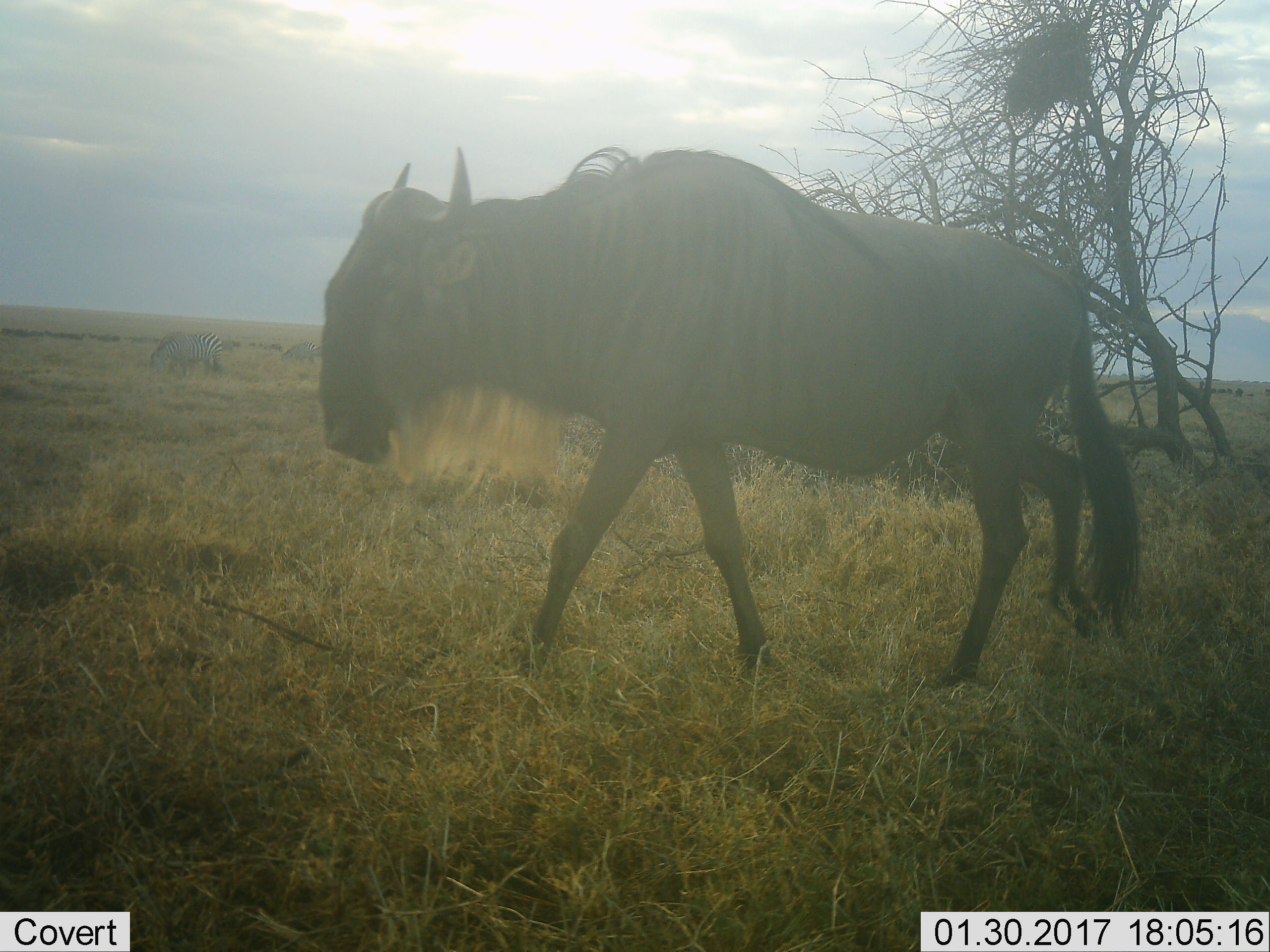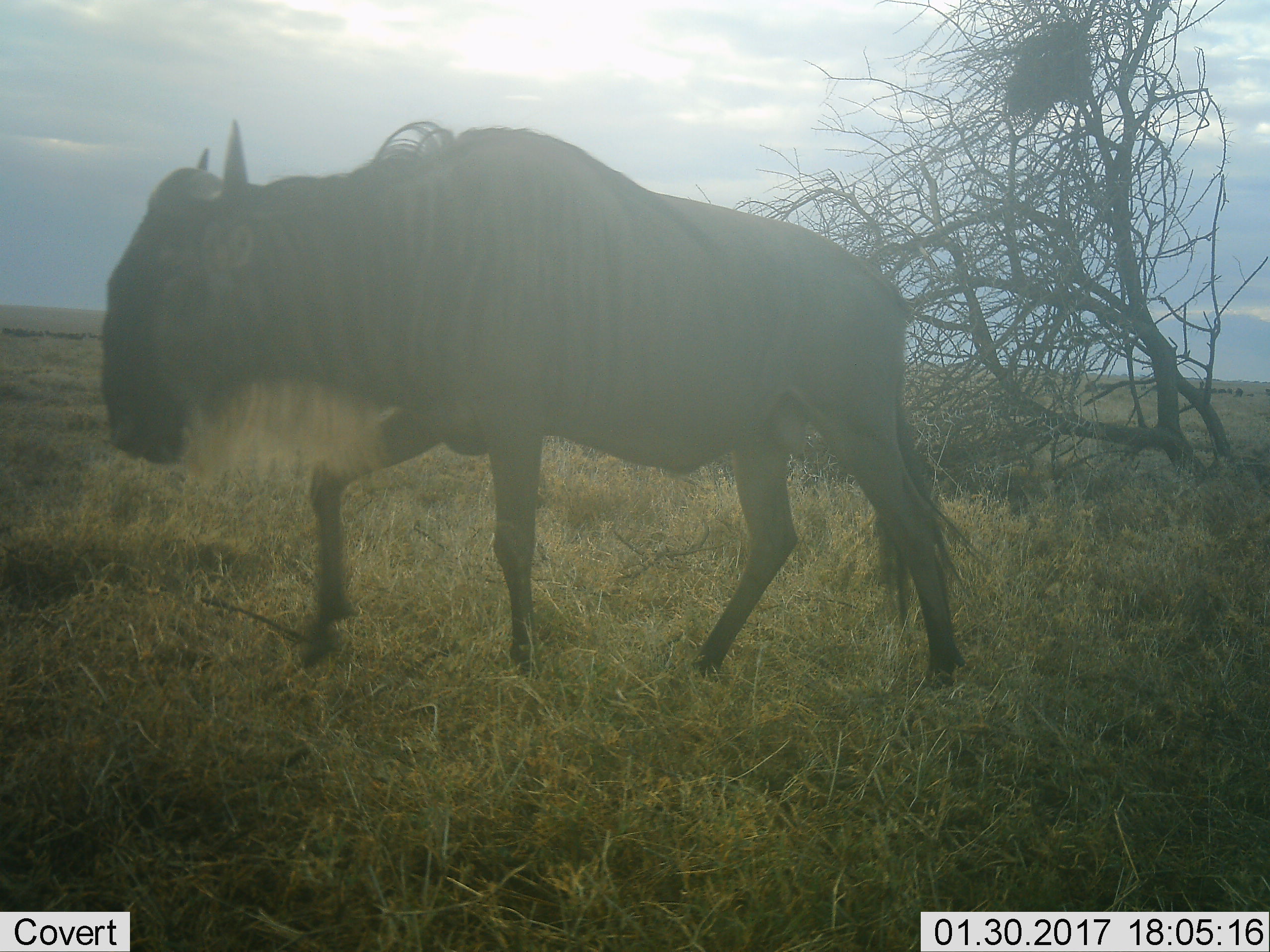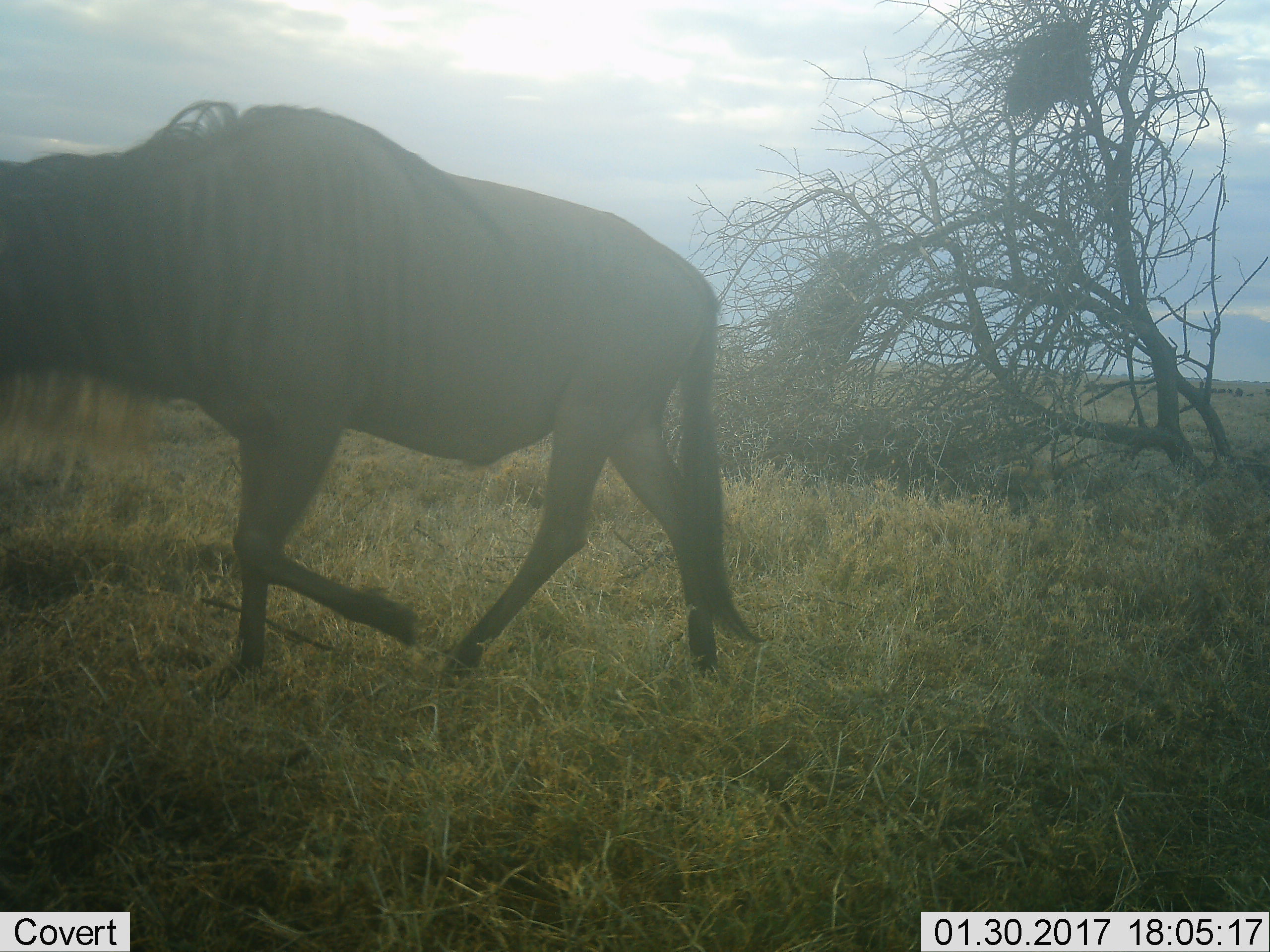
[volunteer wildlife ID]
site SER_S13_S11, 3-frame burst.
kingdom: Animalia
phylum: Chordata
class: Mammalia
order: Artiodactyla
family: Bovidae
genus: Connochaetes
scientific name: Connochaetes taurinus taurinus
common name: blue wildebeest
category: wildebeestblue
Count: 1.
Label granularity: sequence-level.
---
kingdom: Animalia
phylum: Chordata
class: Mammalia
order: Perissodactyla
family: Equidae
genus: Equus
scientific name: Equus quagga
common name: plains zebra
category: zebraplains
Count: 3.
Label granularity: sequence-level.